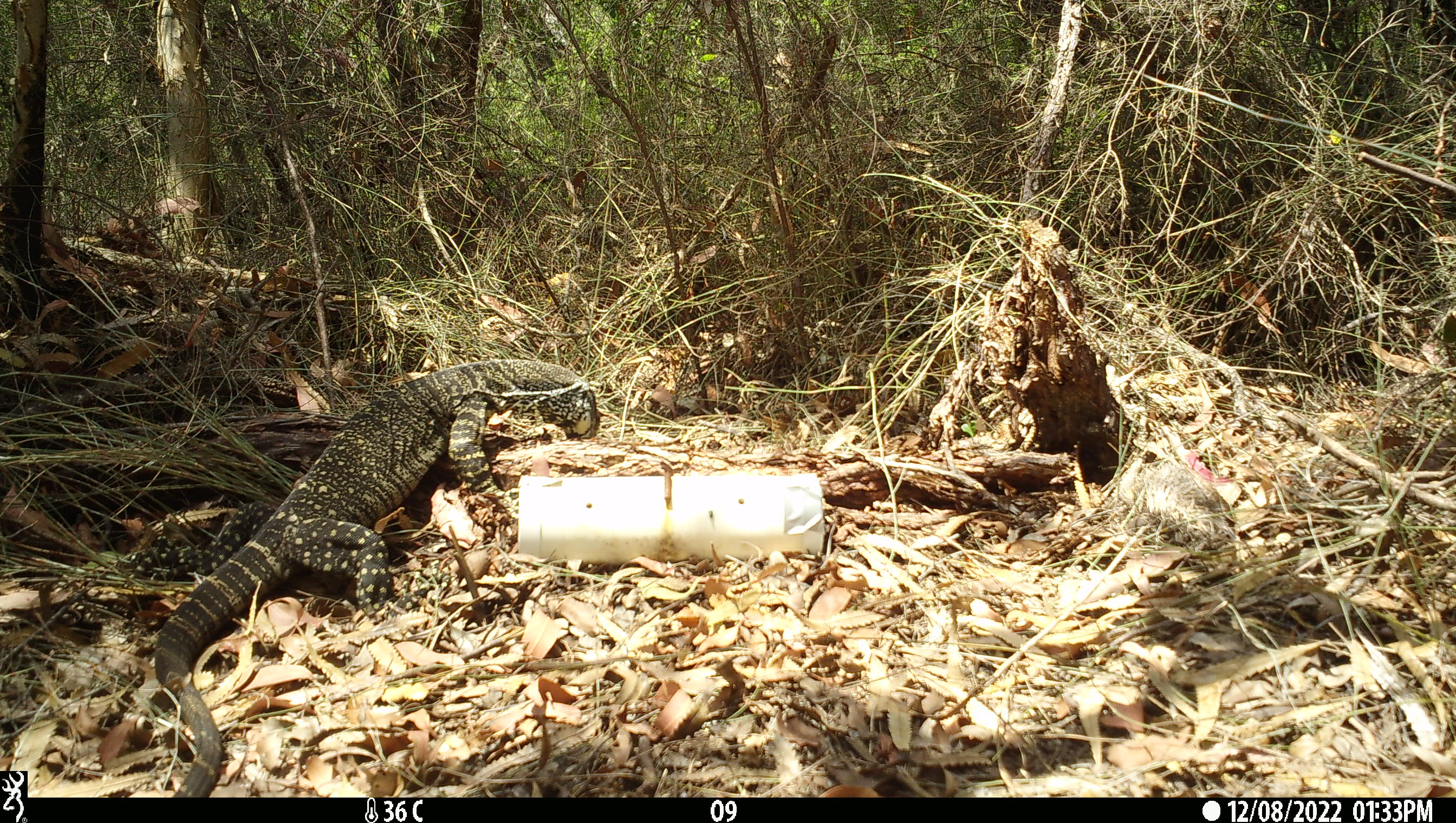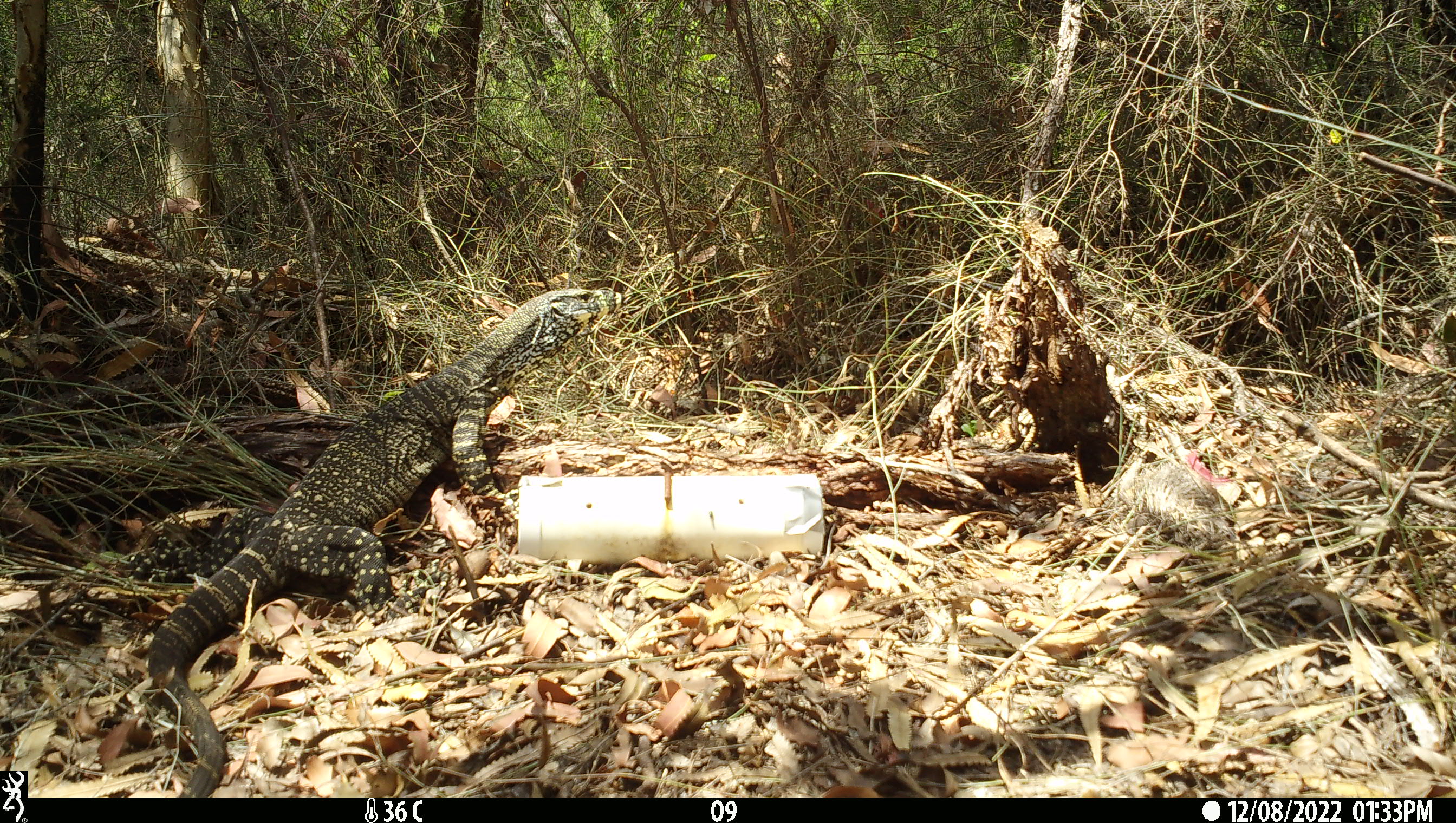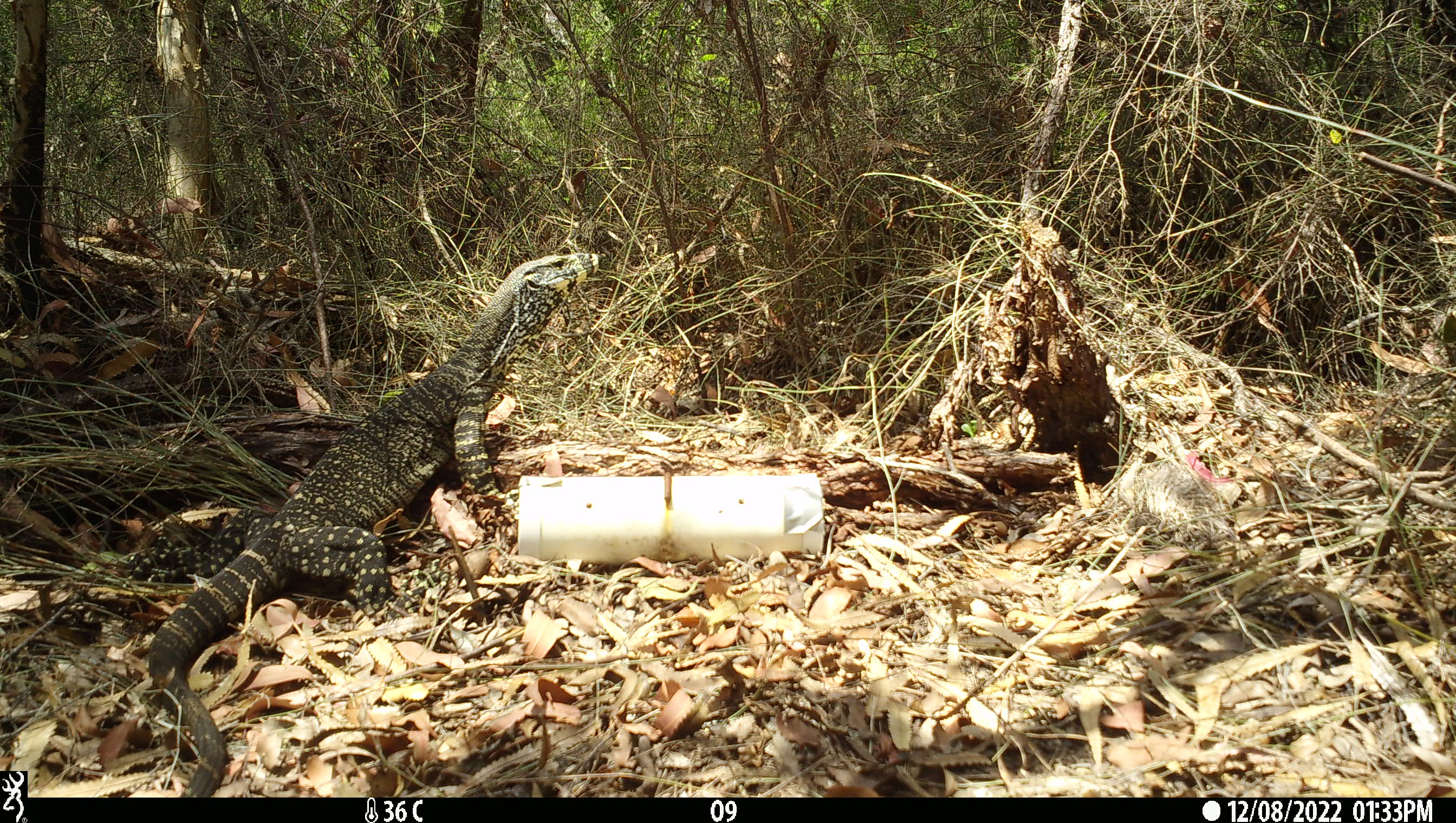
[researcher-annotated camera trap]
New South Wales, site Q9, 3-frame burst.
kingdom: Animalia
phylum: Chordata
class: Reptilia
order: Squamata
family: Varanidae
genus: Varanus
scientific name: Varanus varius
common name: lace monitor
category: goanna